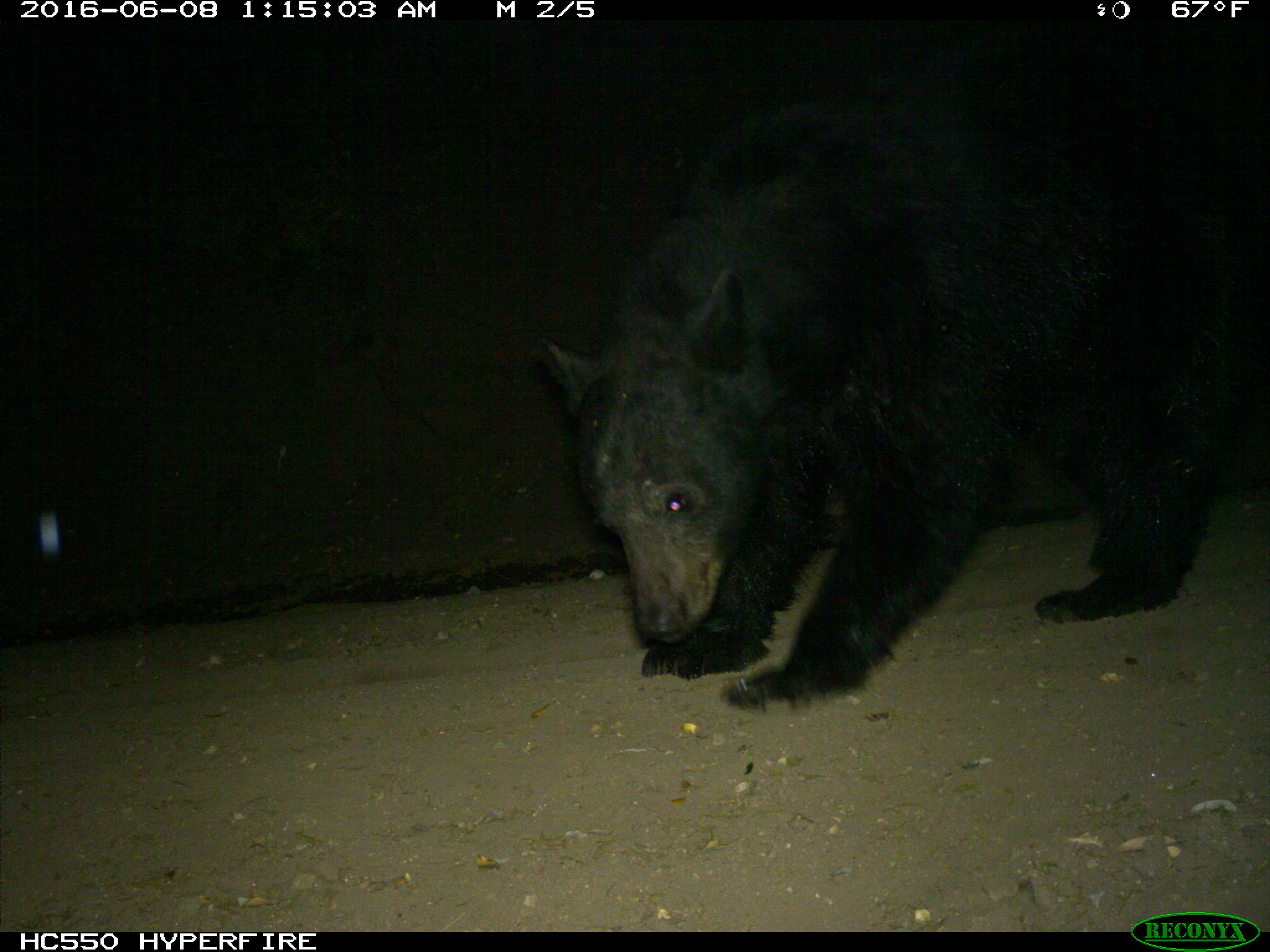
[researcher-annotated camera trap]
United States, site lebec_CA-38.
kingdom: Animalia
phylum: Chordata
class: Mammalia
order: Carnivora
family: Ursidae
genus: Ursus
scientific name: Ursus americanus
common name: american black bear